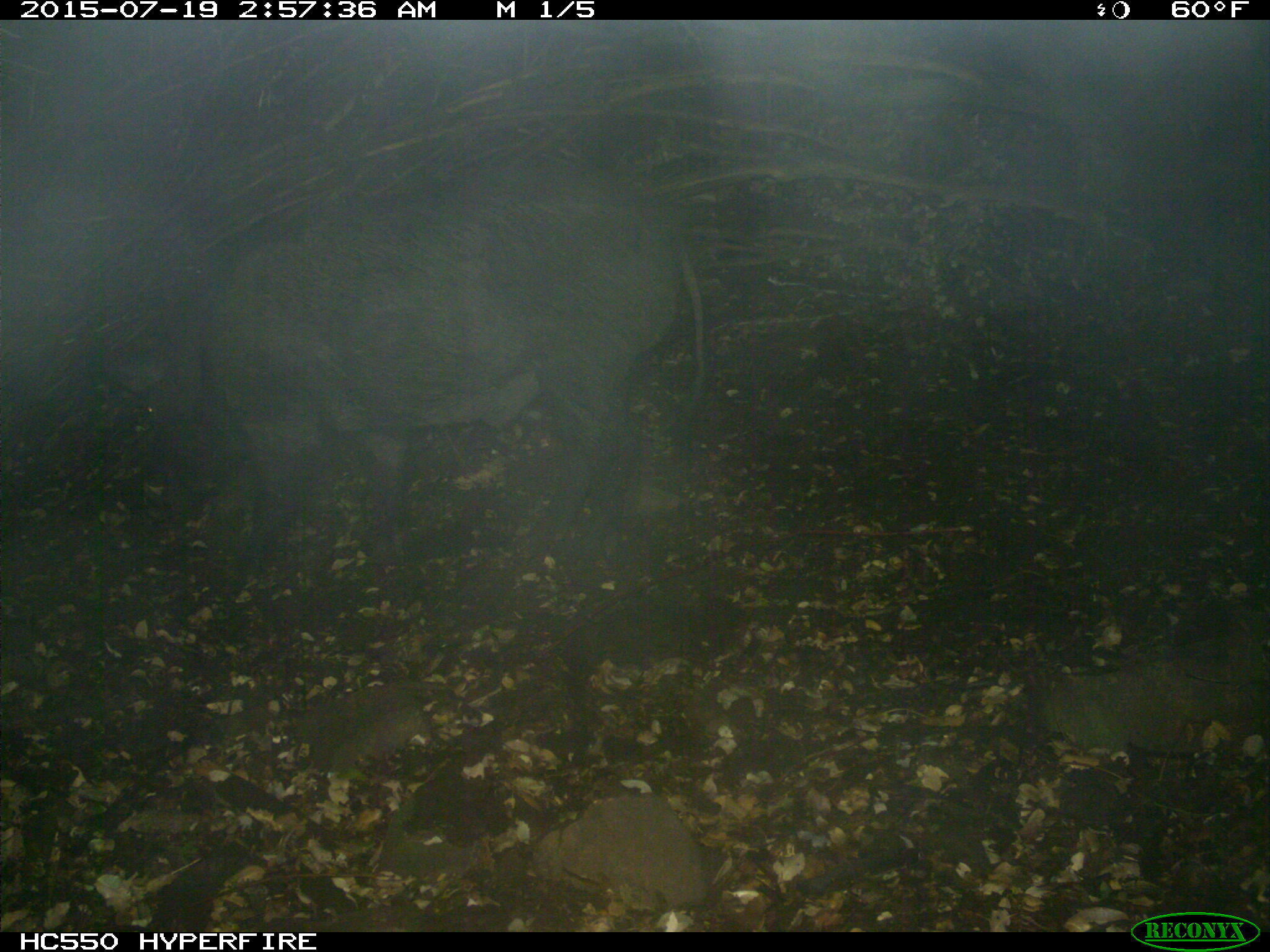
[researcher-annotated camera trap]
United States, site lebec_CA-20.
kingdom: Animalia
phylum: Chordata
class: Mammalia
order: Artiodactyla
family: Suidae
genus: Sus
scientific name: Sus scrofa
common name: wild boar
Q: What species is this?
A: Sus scrofa (wild boar).